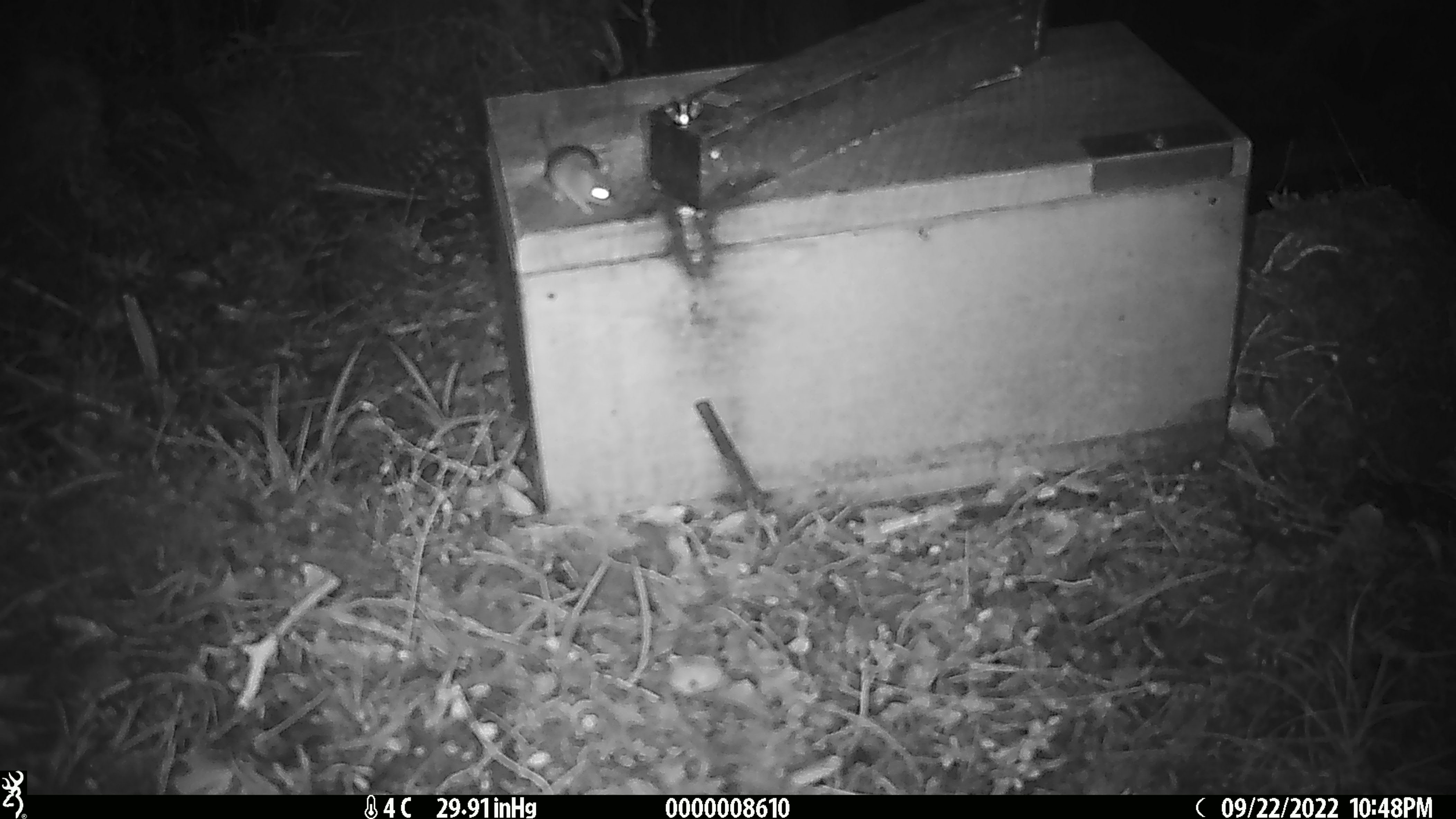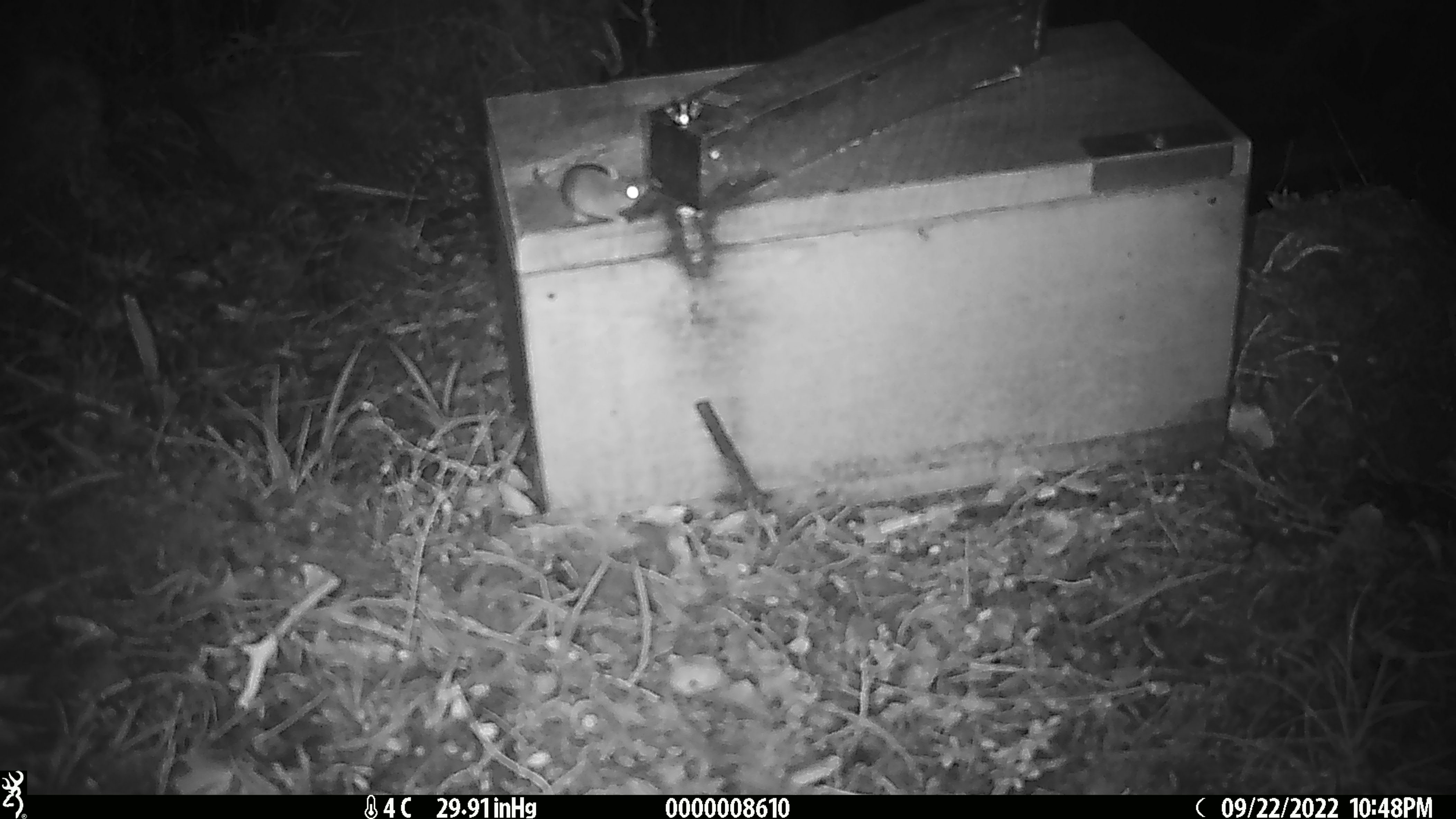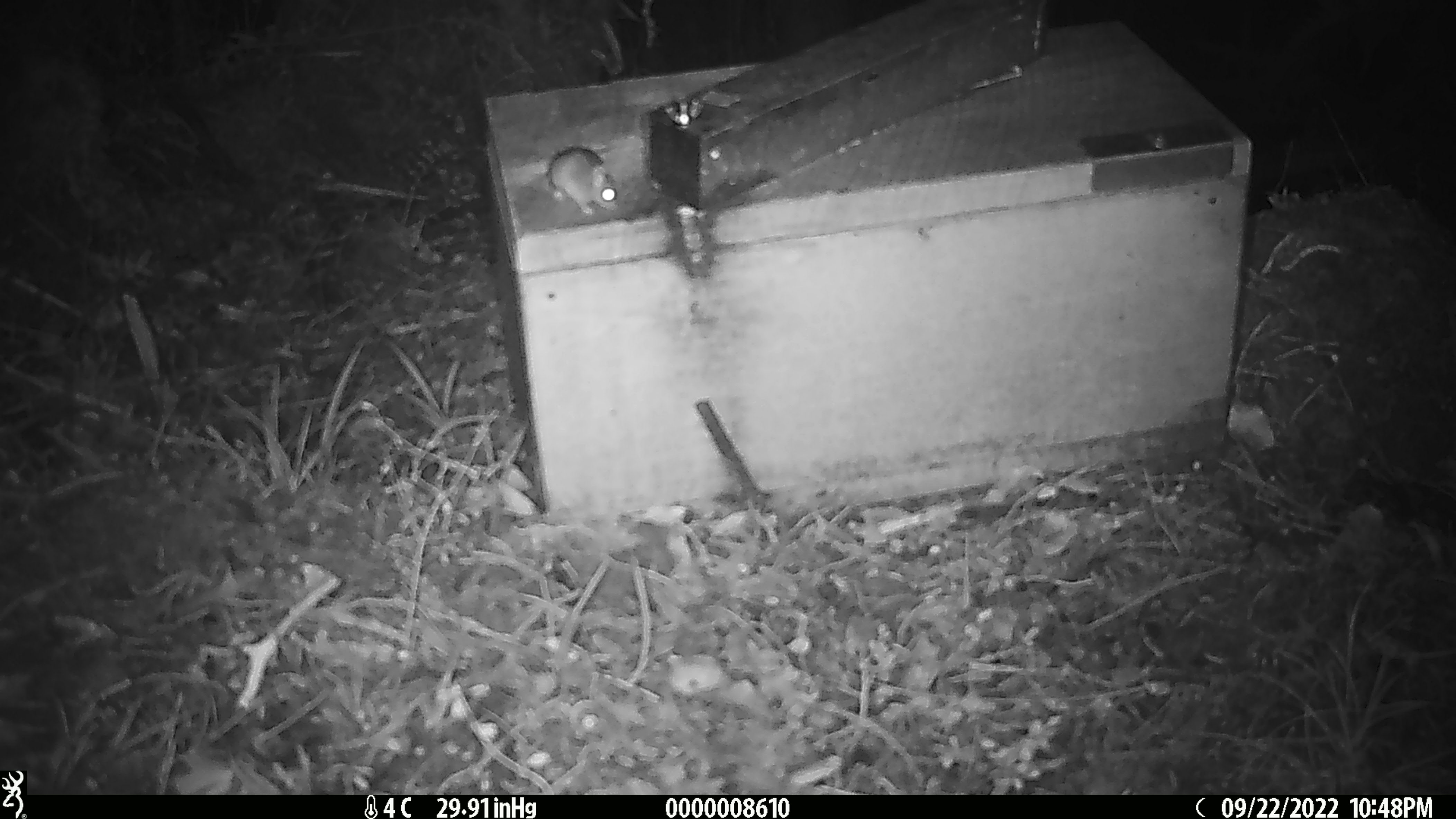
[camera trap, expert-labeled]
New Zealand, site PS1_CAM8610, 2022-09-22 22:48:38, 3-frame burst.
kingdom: Animalia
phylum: Chordata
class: Mammalia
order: Rodentia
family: Muridae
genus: Mus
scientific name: Mus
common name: mouse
Mouse (Mus).